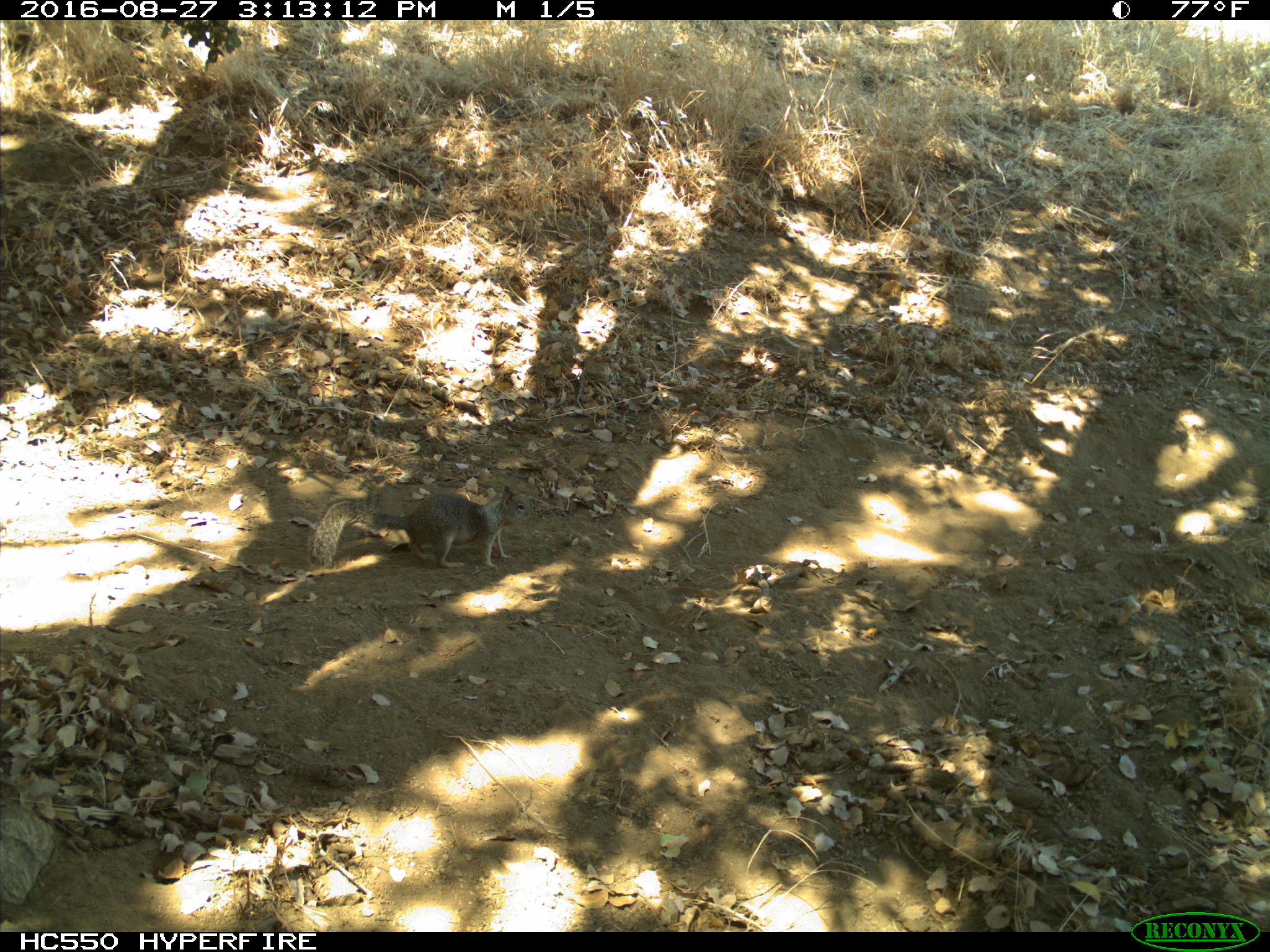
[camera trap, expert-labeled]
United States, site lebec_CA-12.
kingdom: Animalia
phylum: Chordata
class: Mammalia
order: Rodentia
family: Sciuridae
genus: Otospermophilus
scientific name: Otospermophilus beecheyi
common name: california ground squirrel